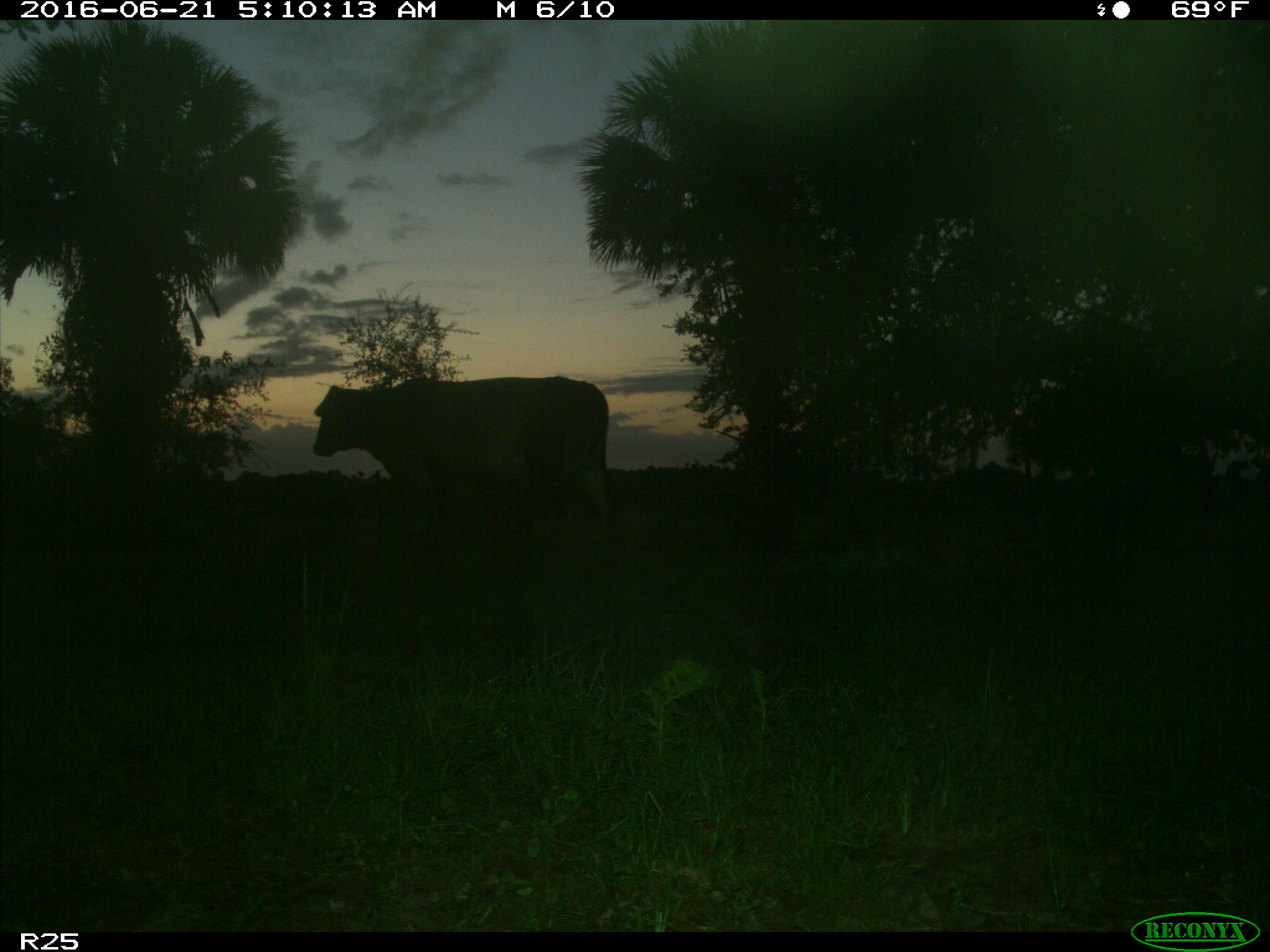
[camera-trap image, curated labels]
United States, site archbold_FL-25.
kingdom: Animalia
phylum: Chordata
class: Mammalia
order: Artiodactyla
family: Bovidae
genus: Bos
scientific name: Bos taurus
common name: domestic cow